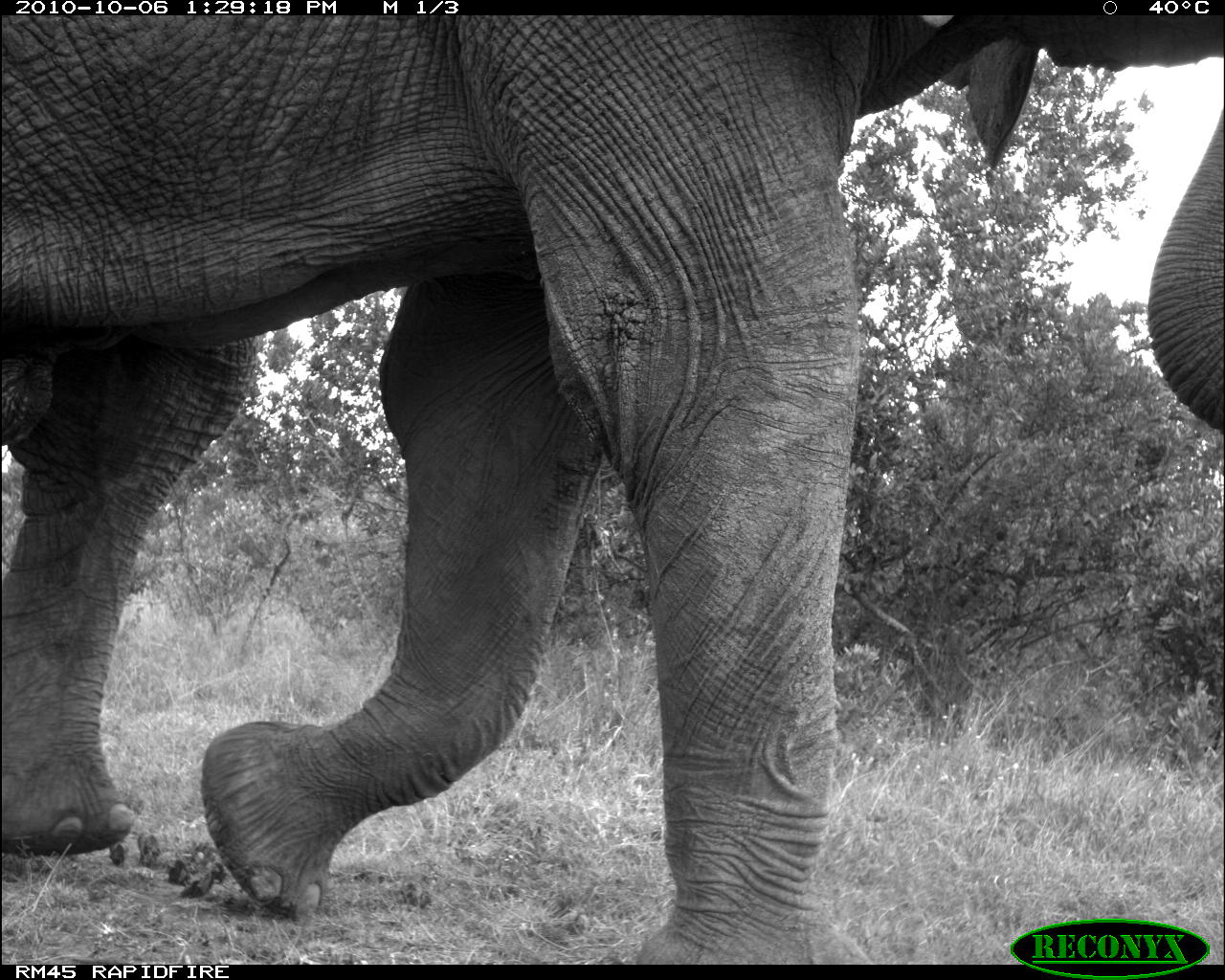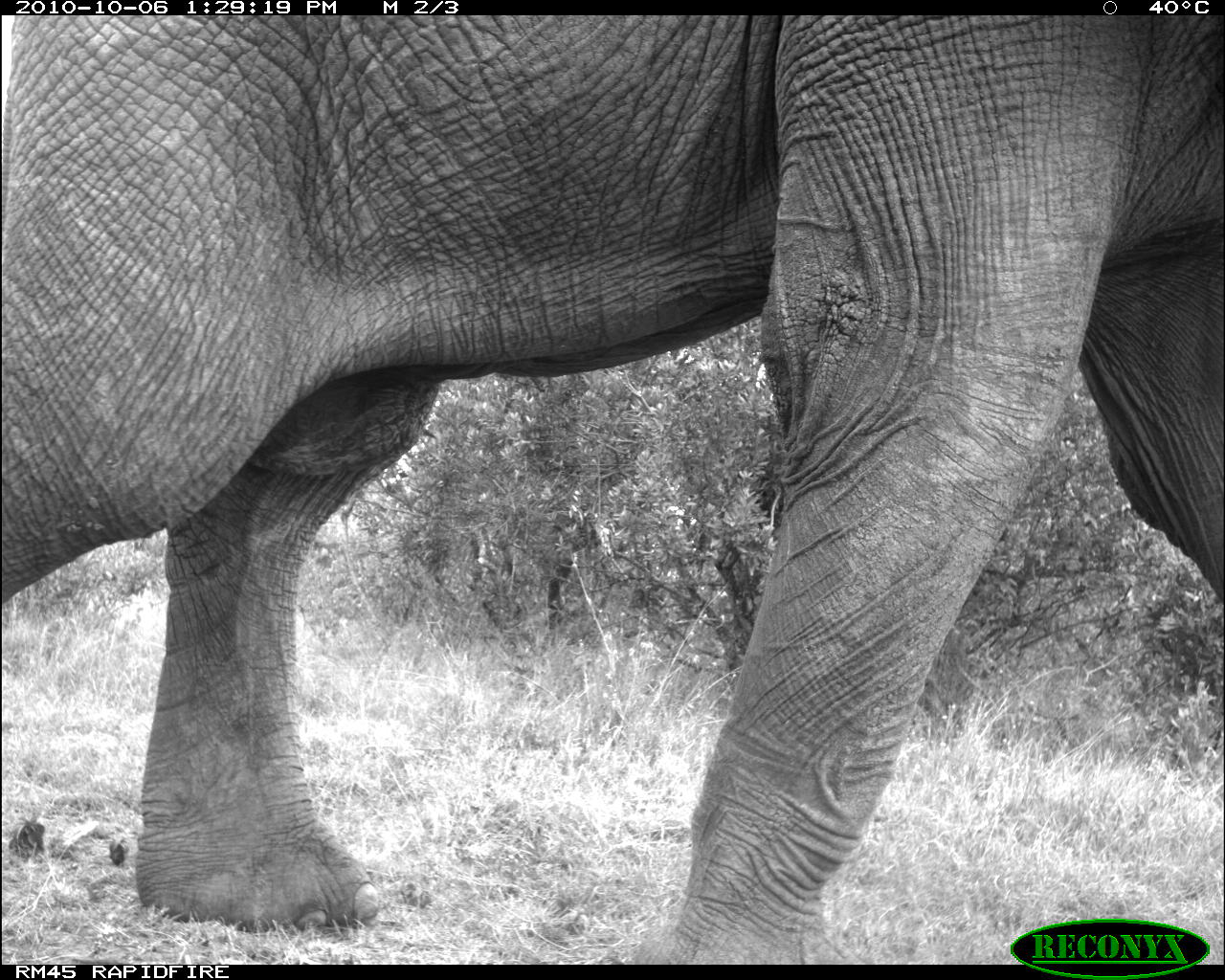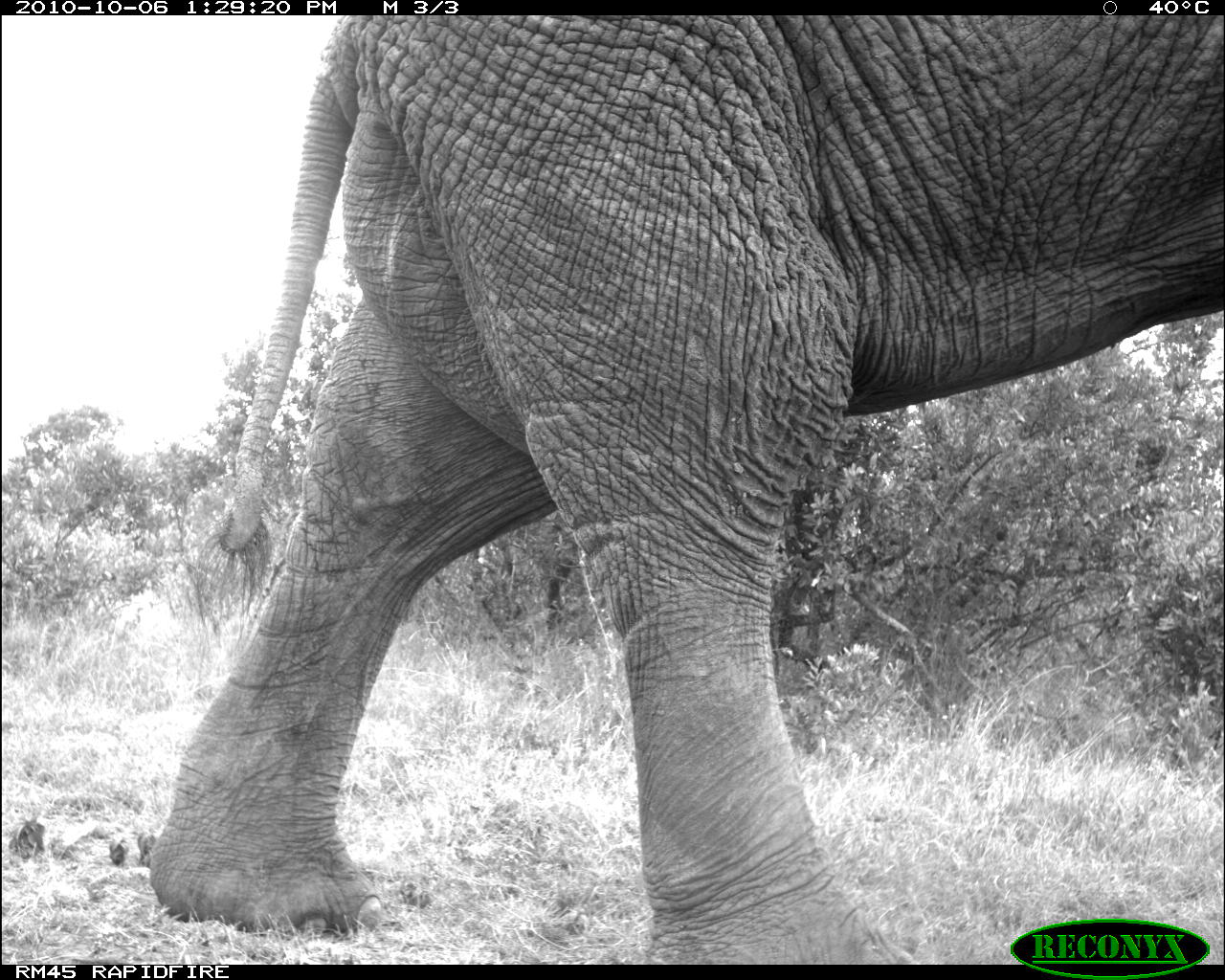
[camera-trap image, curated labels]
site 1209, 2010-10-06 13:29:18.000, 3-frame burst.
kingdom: Animalia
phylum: Chordata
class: Mammalia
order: Proboscidea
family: Elephantidae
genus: Loxodonta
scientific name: Loxodonta africana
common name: african bush elephant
Loxodonta africana (african bush elephant), count 1.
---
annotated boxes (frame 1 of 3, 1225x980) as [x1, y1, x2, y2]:
loxodonta africana: [0, 16, 1225, 964]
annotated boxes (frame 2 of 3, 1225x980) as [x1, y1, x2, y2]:
loxodonta africana: [0, 16, 1225, 964]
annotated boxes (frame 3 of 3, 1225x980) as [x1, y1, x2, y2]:
loxodonta africana: [146, 15, 1218, 963]